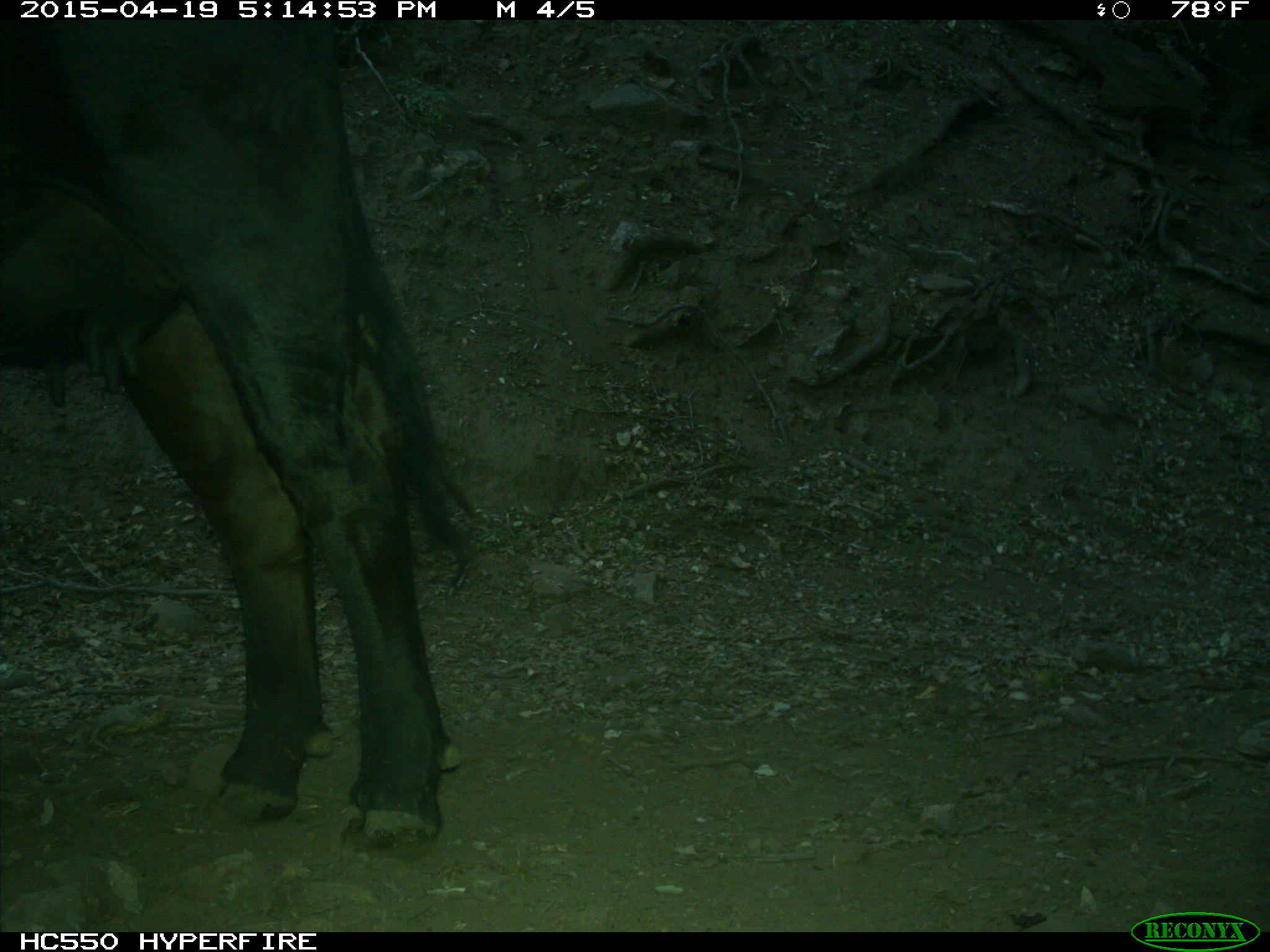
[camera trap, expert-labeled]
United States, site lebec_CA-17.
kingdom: Animalia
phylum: Chordata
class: Mammalia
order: Artiodactyla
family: Bovidae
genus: Bos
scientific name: Bos taurus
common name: domestic cow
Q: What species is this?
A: Bos taurus (domestic cow).